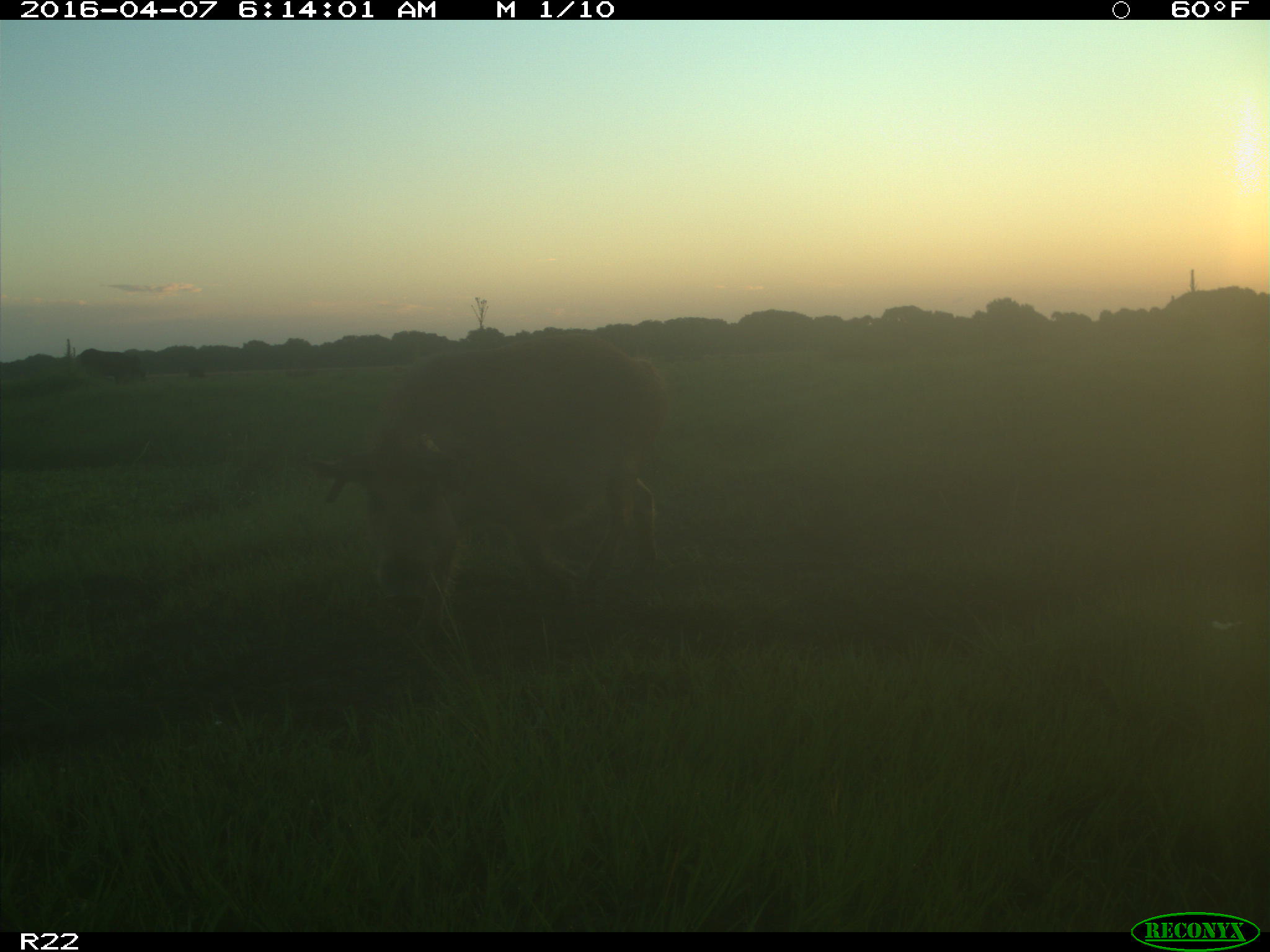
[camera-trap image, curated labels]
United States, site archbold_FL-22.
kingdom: Animalia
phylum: Chordata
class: Mammalia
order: Artiodactyla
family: Suidae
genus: Sus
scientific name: Sus scrofa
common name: wild boar